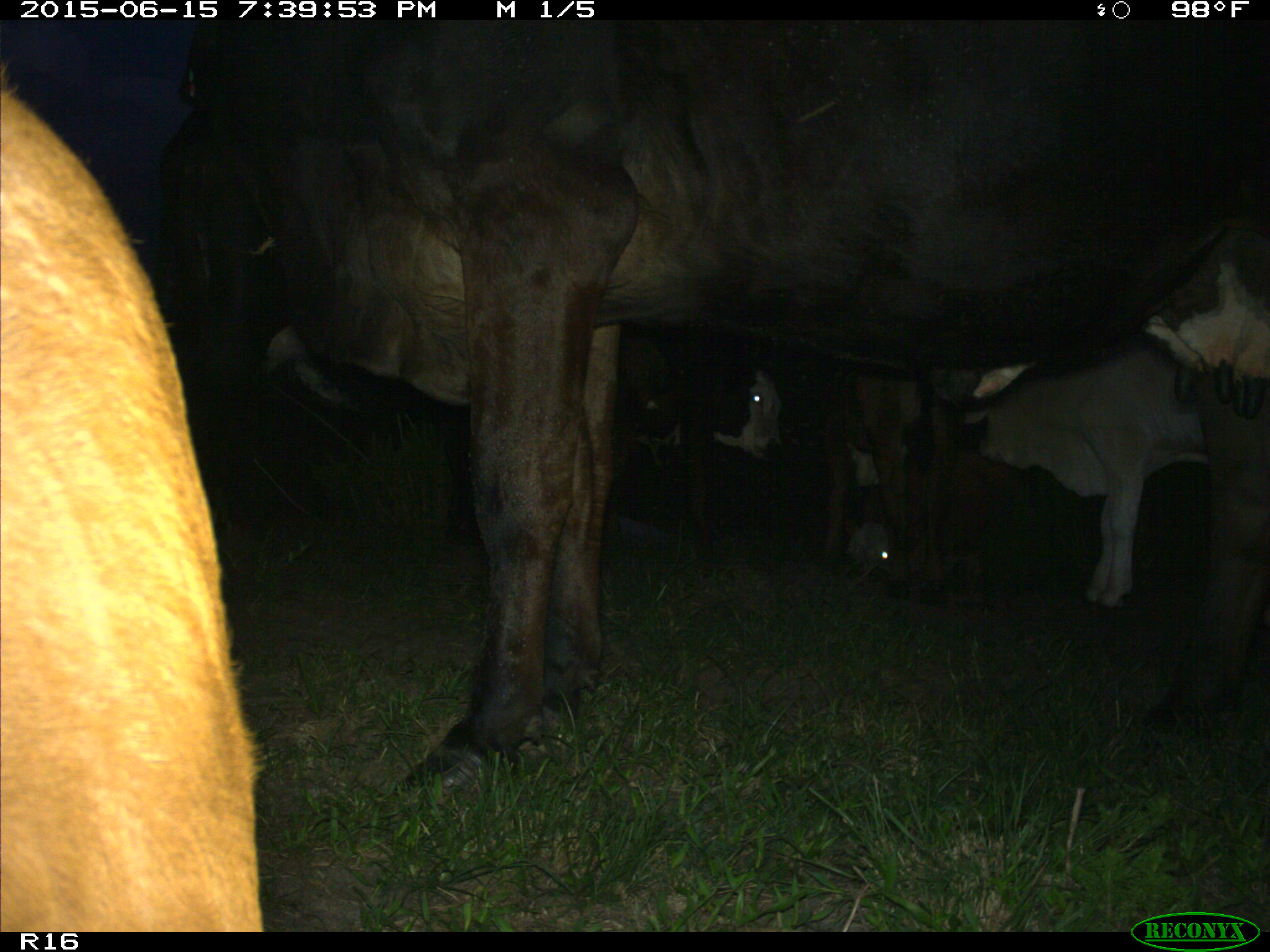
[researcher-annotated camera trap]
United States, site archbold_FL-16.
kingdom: Animalia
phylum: Chordata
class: Mammalia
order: Artiodactyla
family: Bovidae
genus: Bos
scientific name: Bos taurus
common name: domestic cow